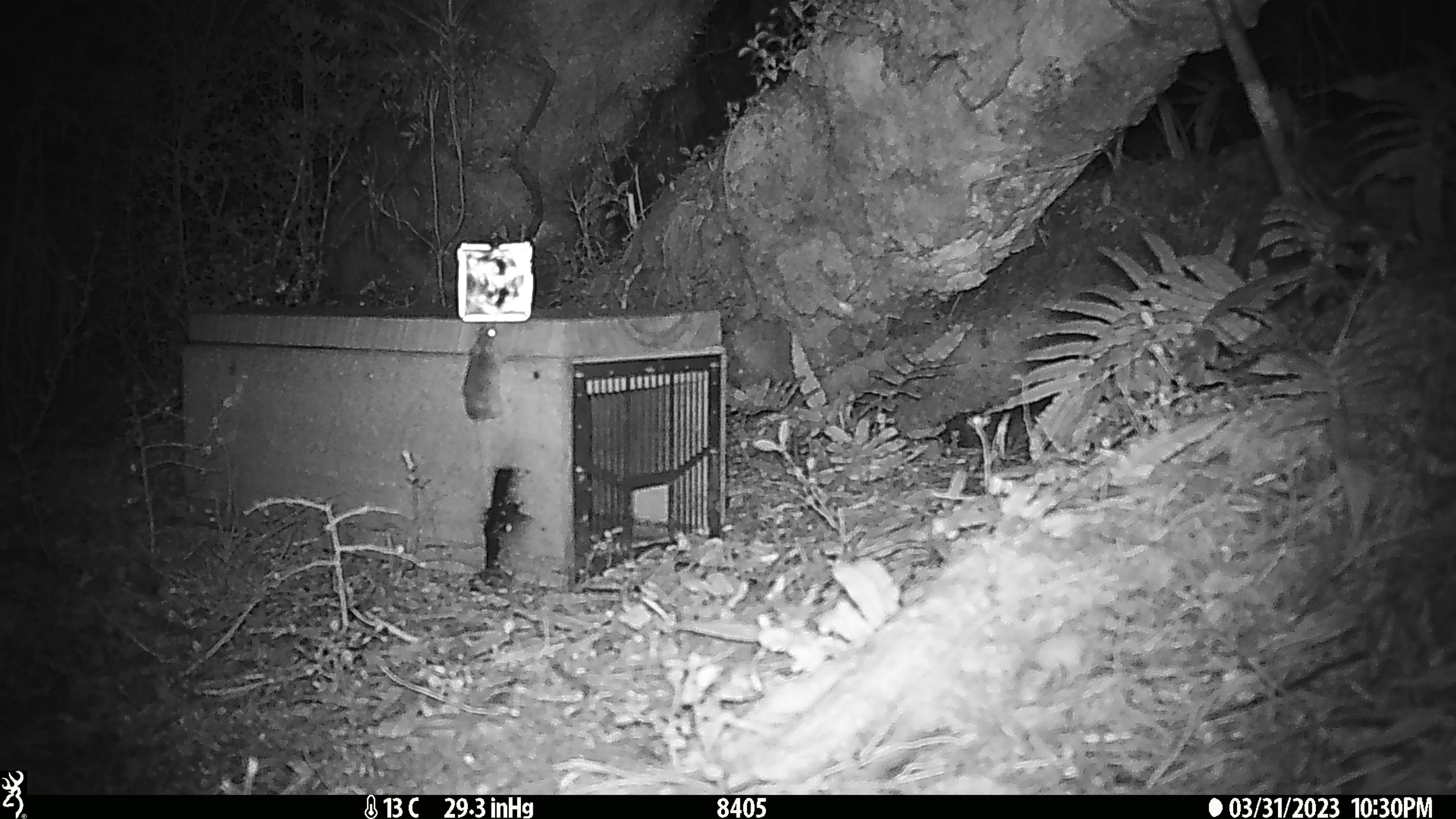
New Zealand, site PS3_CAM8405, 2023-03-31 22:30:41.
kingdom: Animalia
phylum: Chordata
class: Mammalia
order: Rodentia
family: Muridae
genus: Mus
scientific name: Mus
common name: mouse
Mouse (Mus).